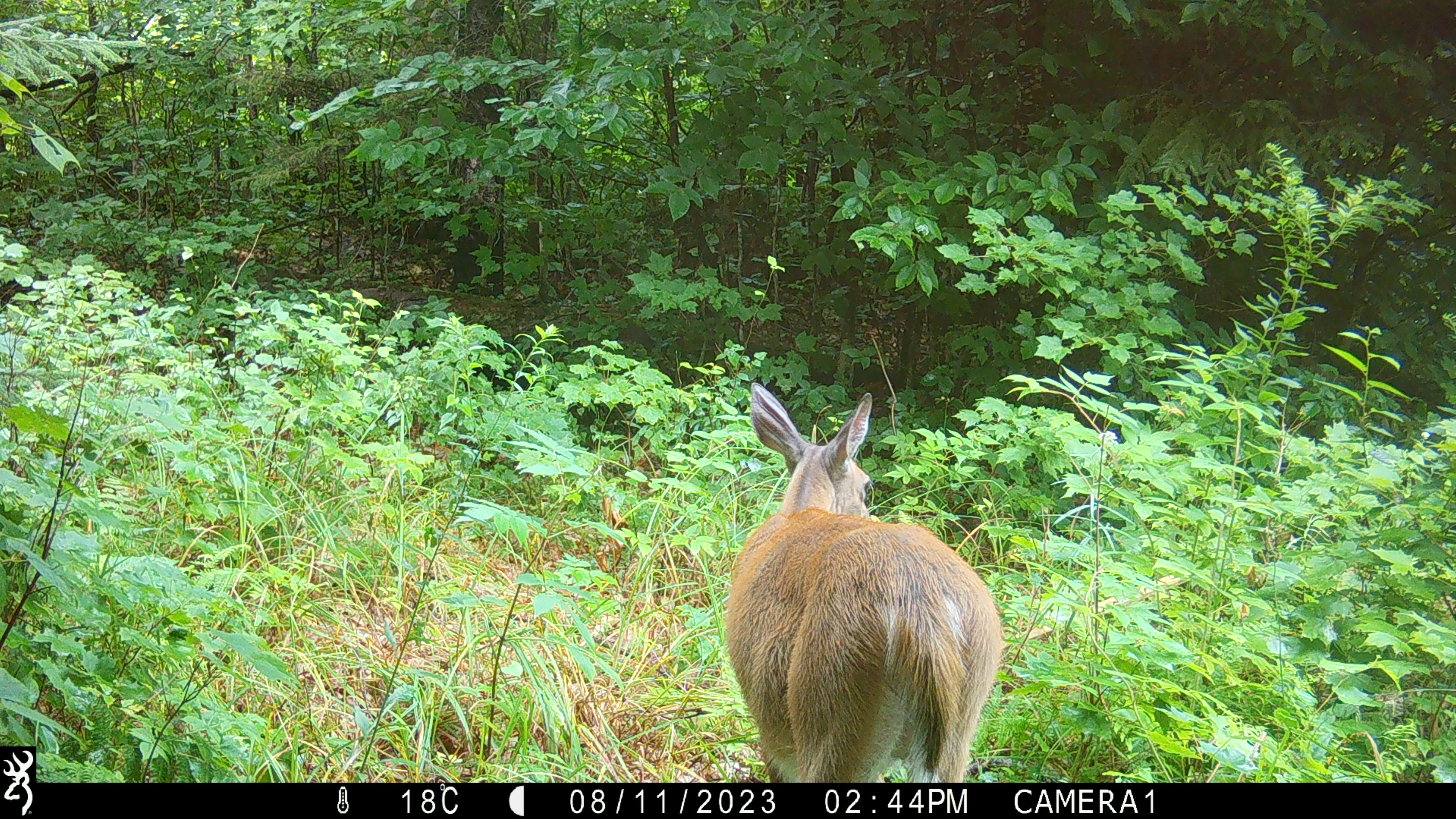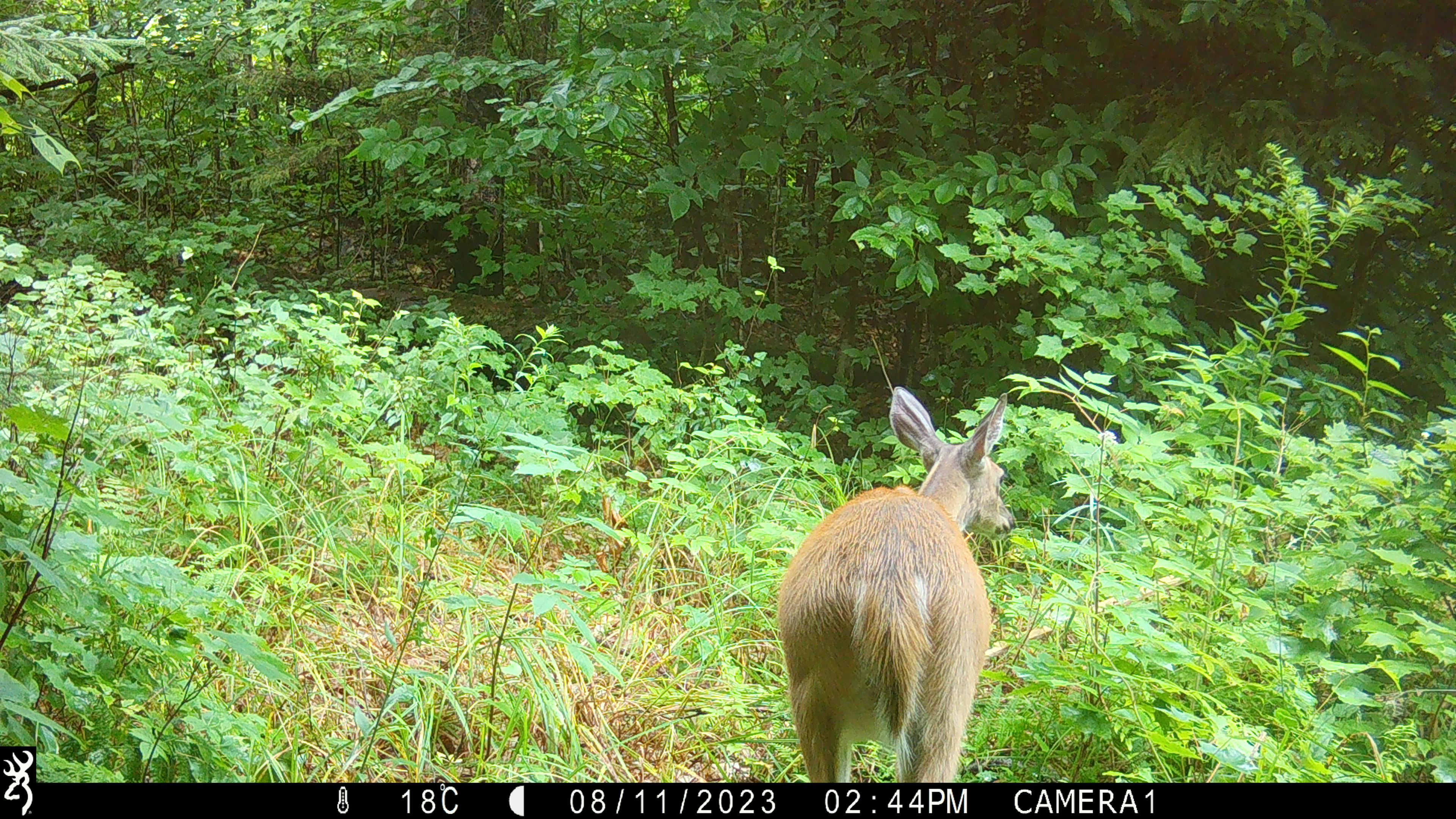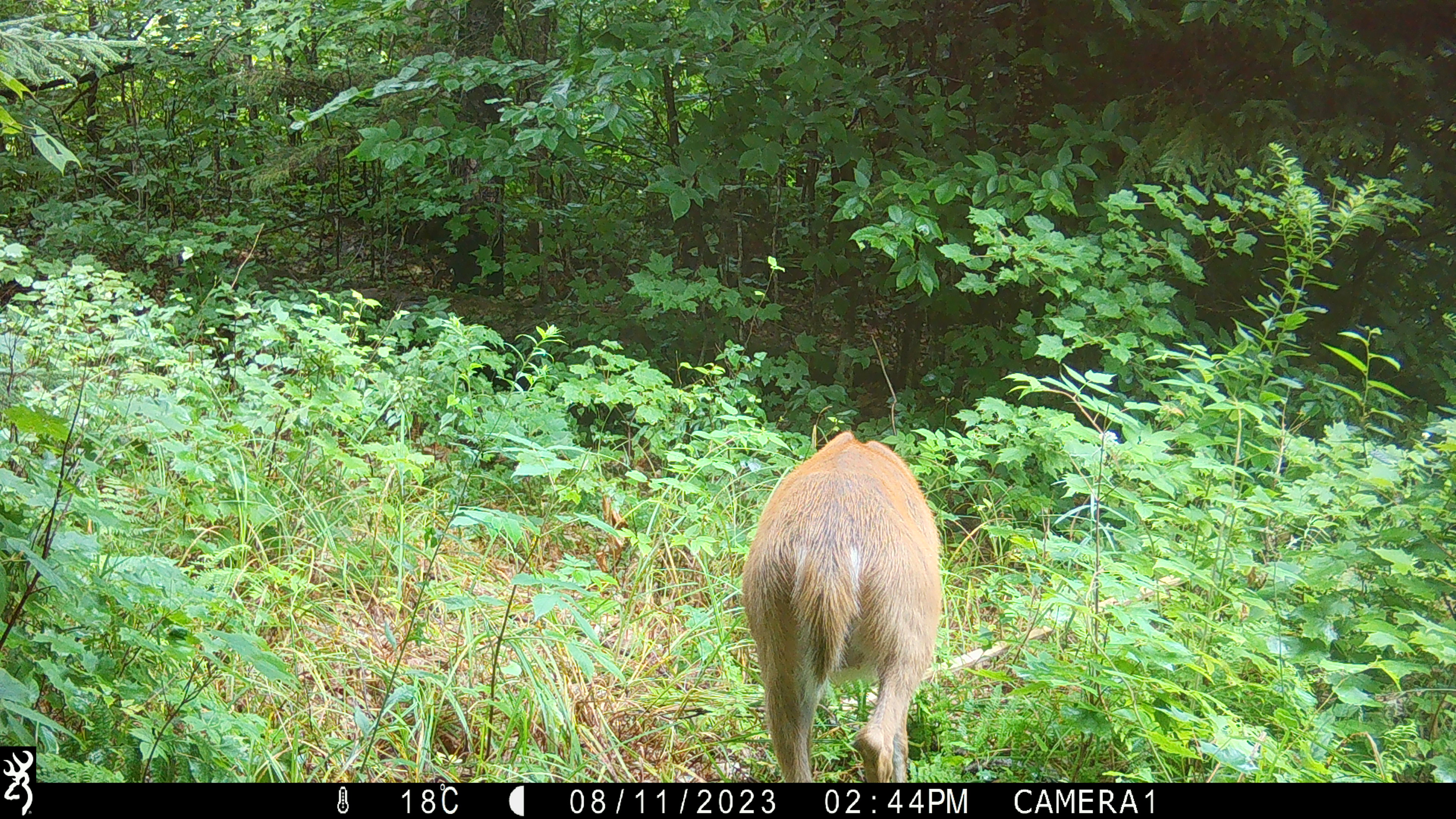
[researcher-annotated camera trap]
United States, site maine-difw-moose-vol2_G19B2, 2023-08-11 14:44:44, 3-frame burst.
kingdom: Animalia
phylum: Chordata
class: Mammalia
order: Artiodactyla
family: Cervidae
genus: Odocoileus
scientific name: Odocoileus virginianus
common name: white-tailed deer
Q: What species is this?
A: White-tailed deer (Odocoileus virginianus).